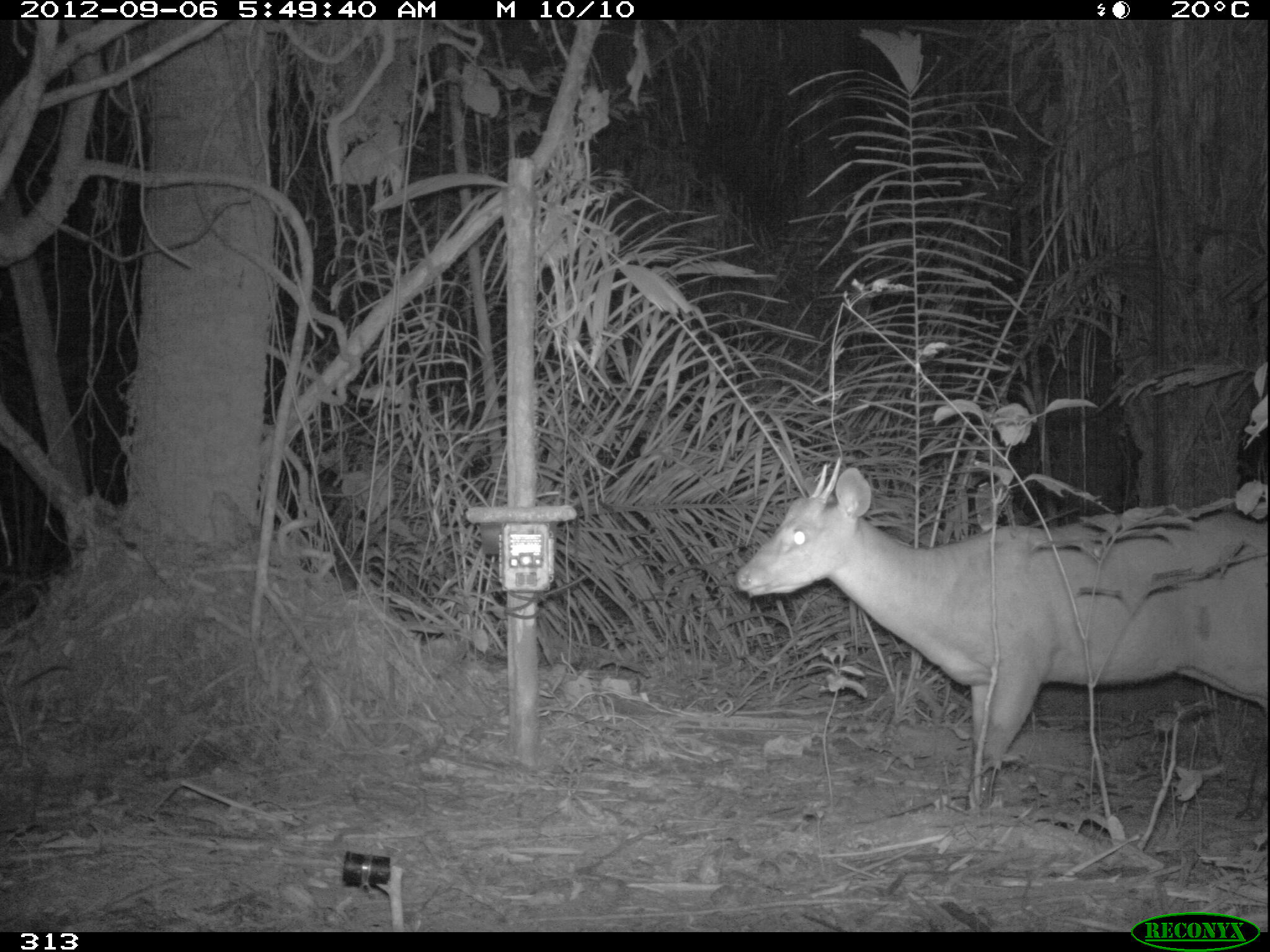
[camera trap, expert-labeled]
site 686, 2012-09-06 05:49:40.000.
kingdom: Animalia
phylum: Chordata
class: Mammalia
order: Artiodactyla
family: Cervidae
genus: Mazama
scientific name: Mazama americana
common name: red brocket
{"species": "Mazama americana (red brocket)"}